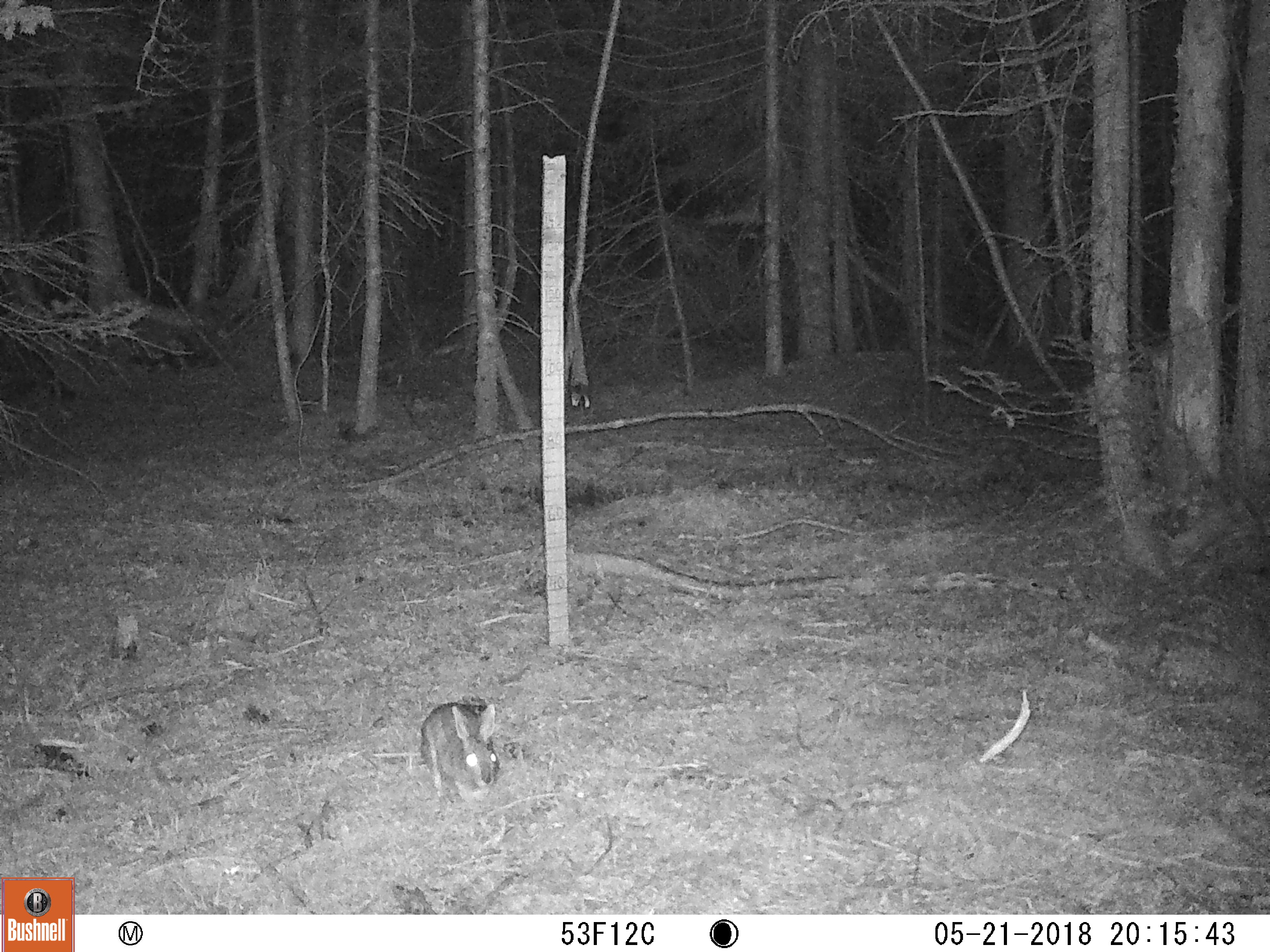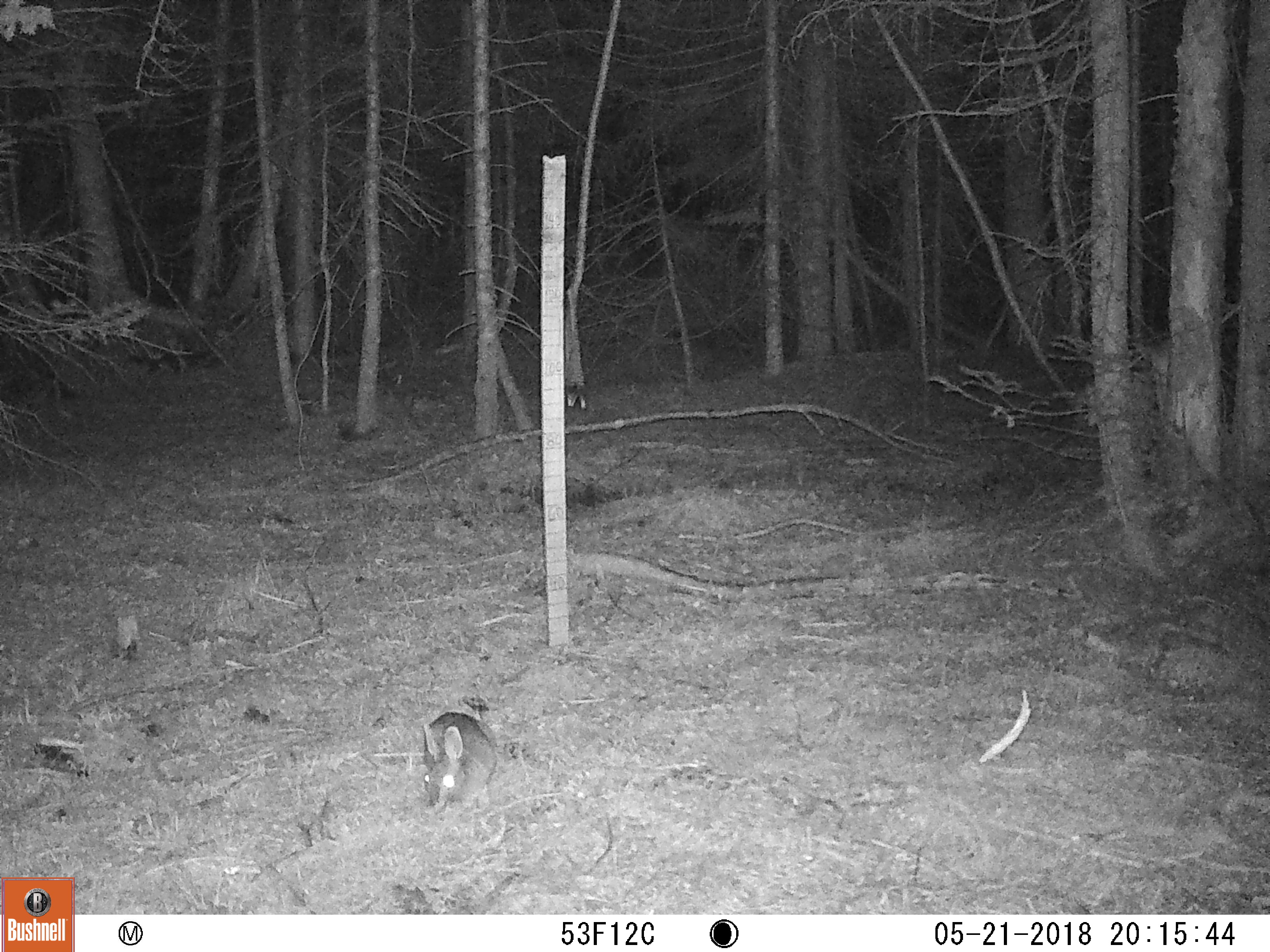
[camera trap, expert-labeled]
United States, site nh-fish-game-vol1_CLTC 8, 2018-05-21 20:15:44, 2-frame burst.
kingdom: Animalia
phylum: Chordata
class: Mammalia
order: Lagomorpha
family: Leporidae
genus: Lepus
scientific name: Lepus americanus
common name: snowshoe hare